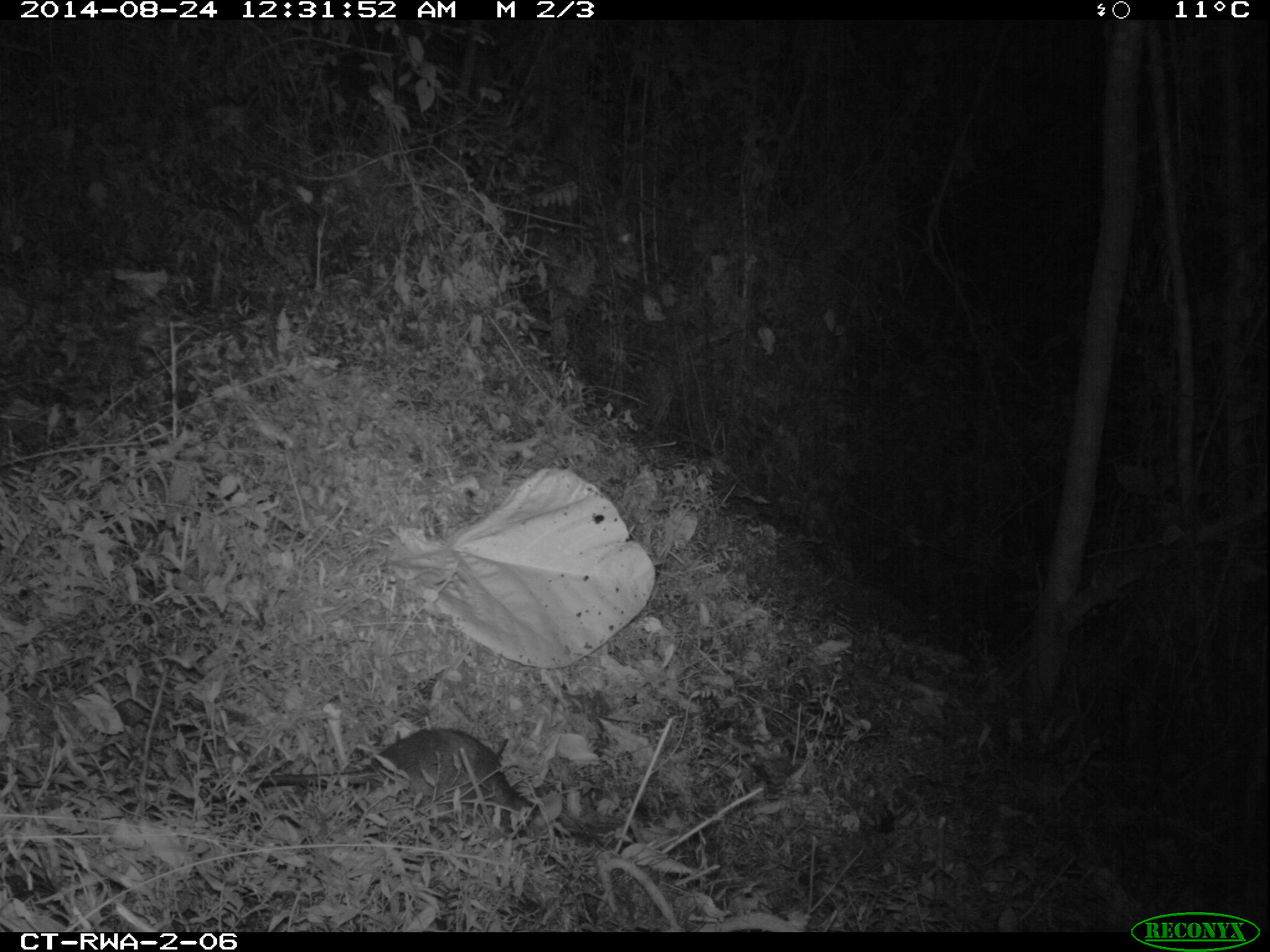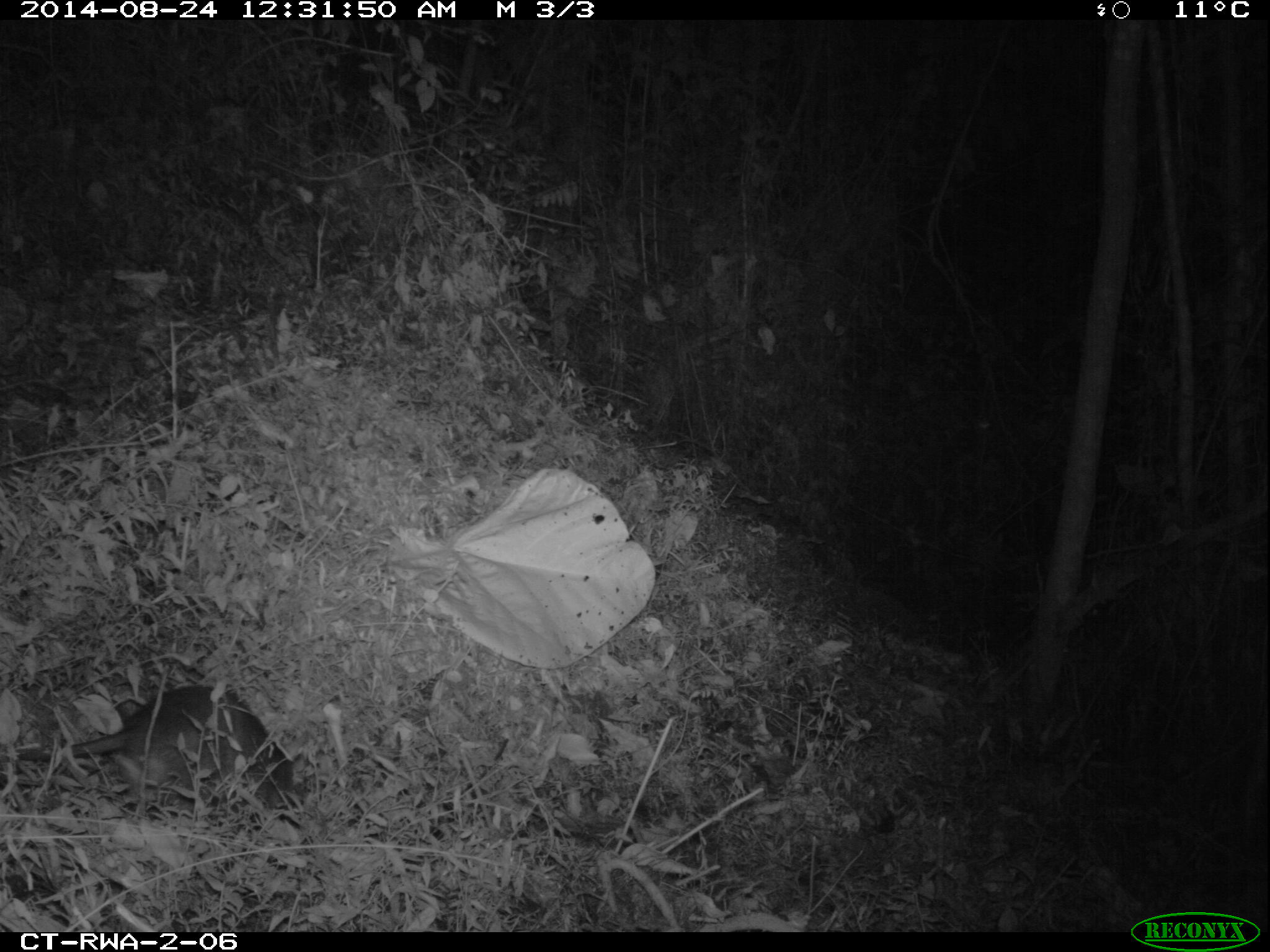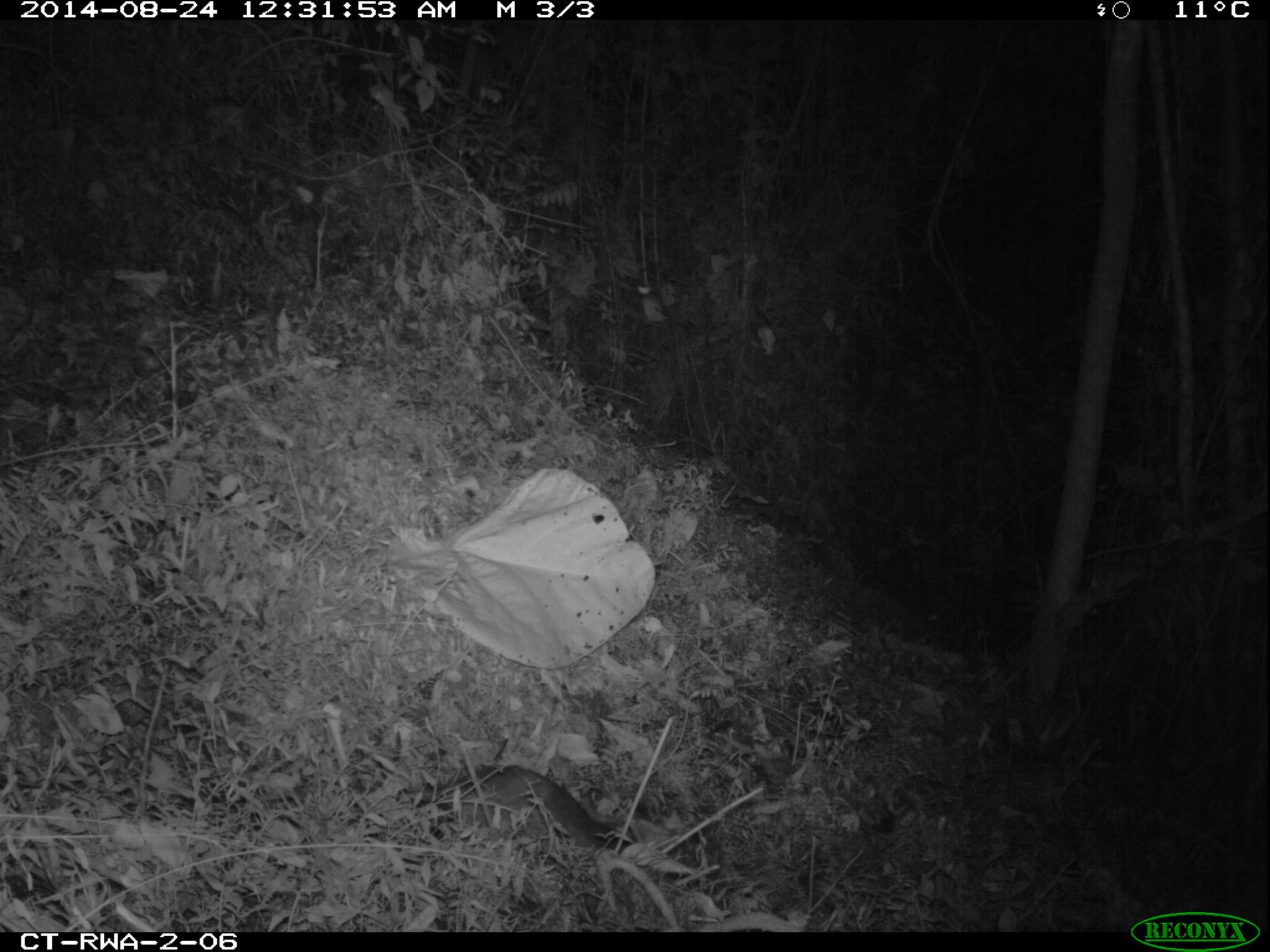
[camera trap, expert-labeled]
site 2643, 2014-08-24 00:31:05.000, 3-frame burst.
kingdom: Animalia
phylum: Chordata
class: Mammalia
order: Rodentia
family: Nesomyidae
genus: Cricetomys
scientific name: Cricetomys gambianus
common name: african giant pouched rat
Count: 1.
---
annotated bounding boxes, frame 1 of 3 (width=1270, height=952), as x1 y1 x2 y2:
cricetomys gambianus: 242 722 545 847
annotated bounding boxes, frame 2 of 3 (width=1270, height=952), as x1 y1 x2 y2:
cricetomys gambianus: 3 678 322 831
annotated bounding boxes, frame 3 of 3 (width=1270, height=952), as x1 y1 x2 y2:
cricetomys gambianus: 394 754 642 873